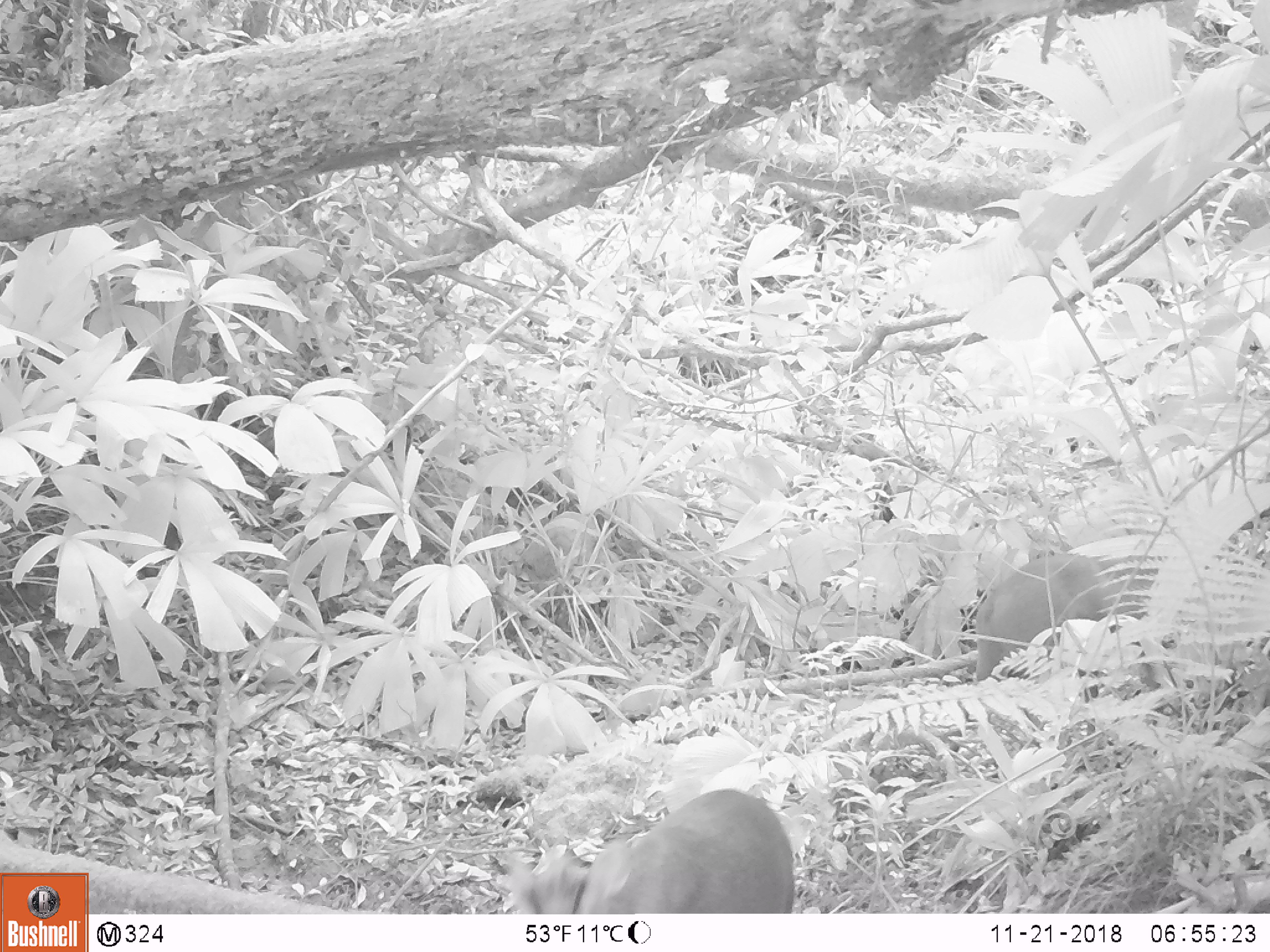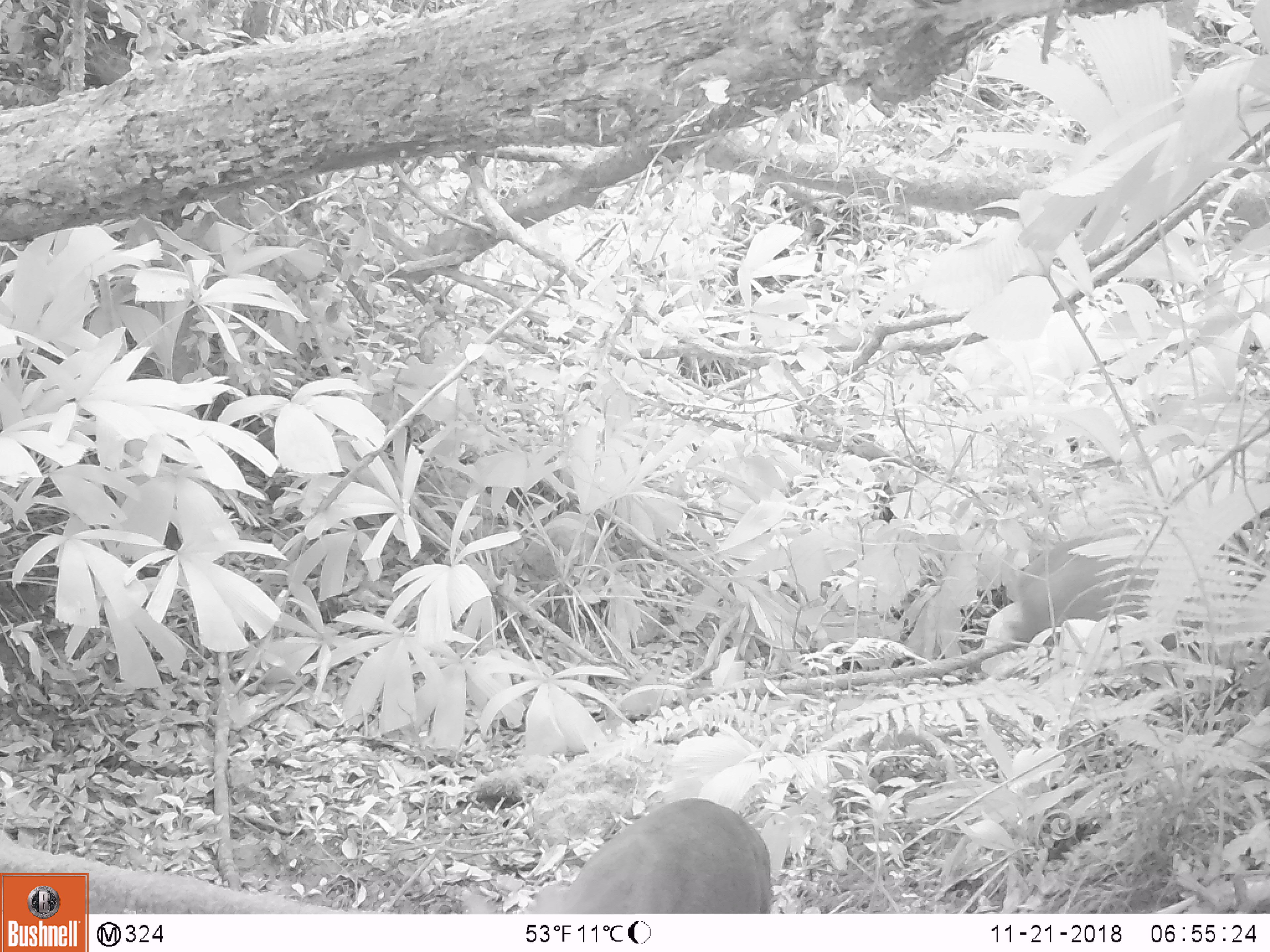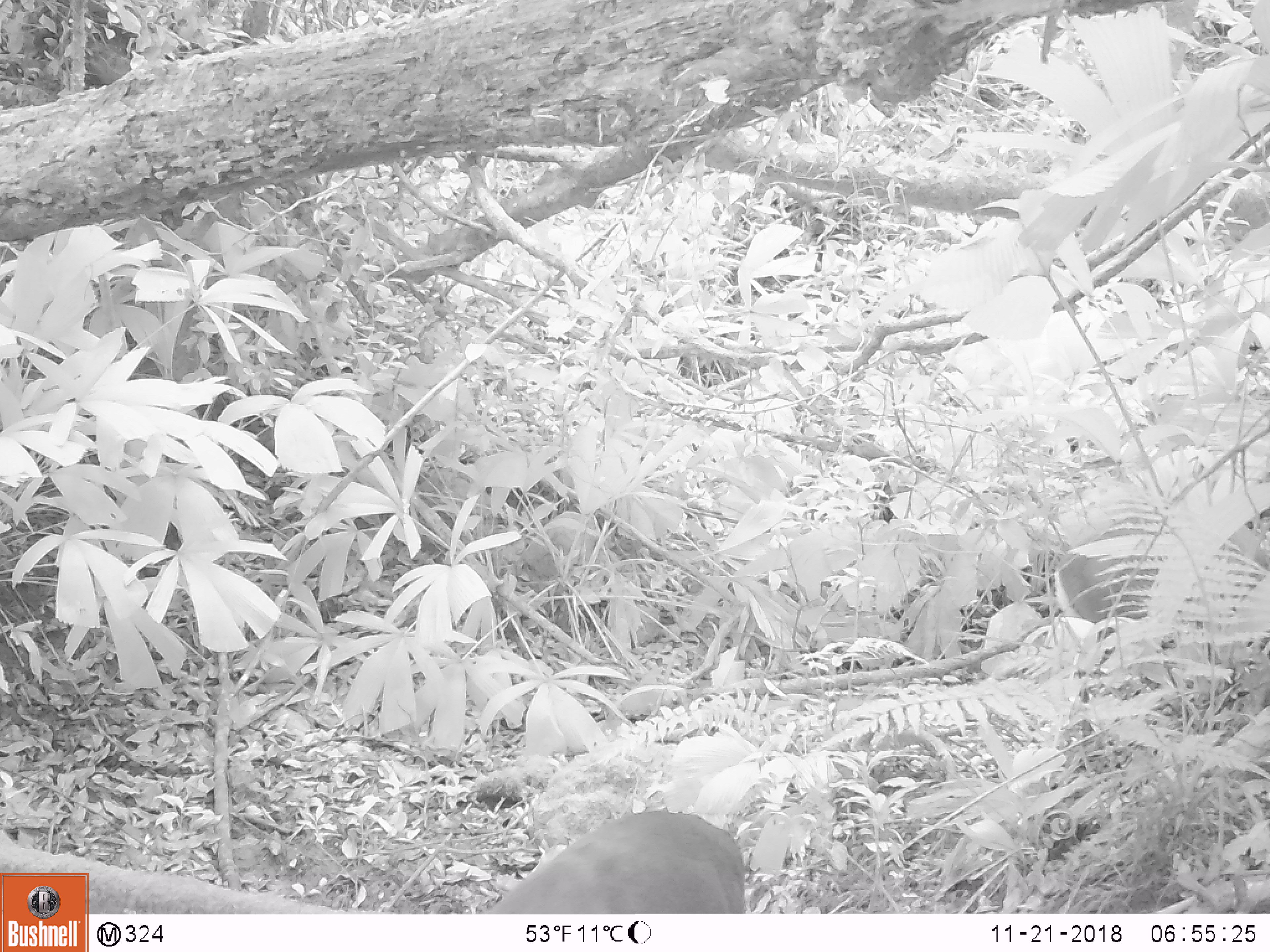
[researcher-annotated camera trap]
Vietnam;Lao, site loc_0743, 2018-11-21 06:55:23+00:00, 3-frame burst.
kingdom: Animalia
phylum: Chordata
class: Mammalia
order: Artiodactyla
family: Cervidae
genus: Muntiacus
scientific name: Muntiacus rooseveltorum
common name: roosevelt's muntjac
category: roosevelts muntjac group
Roosevelts muntjac group (roosevelt's muntjac) (Muntiacus rooseveltorum). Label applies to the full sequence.